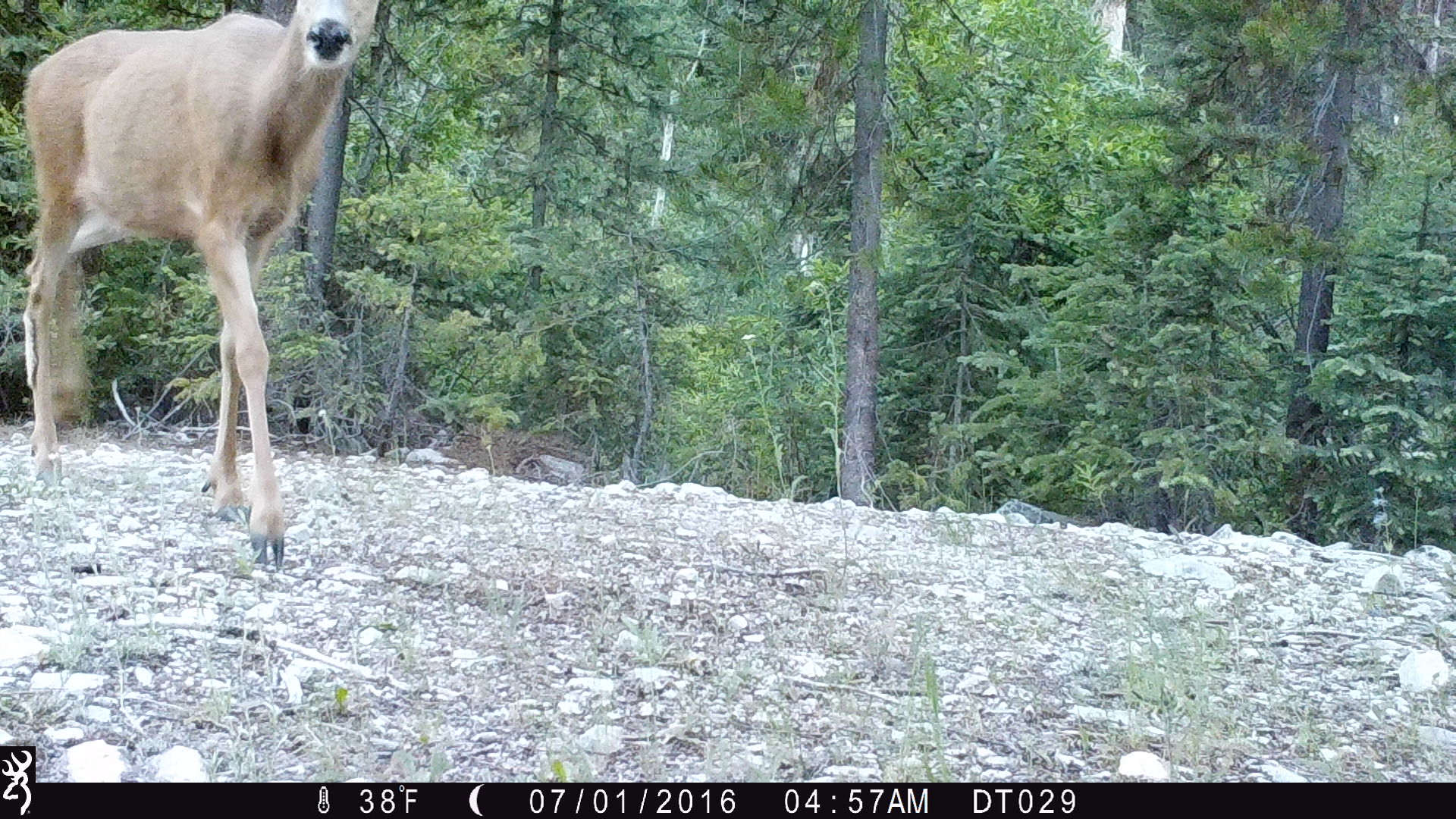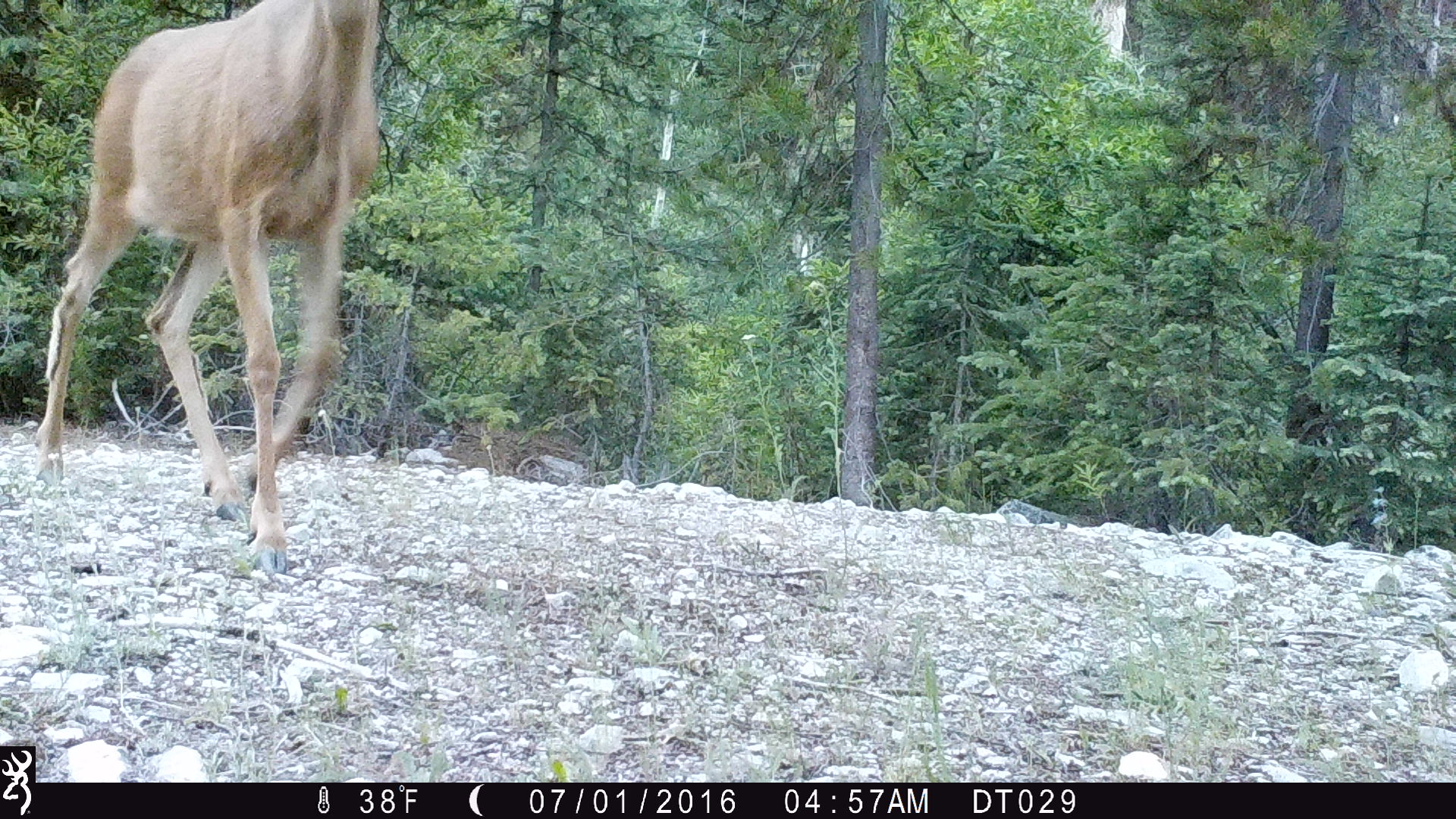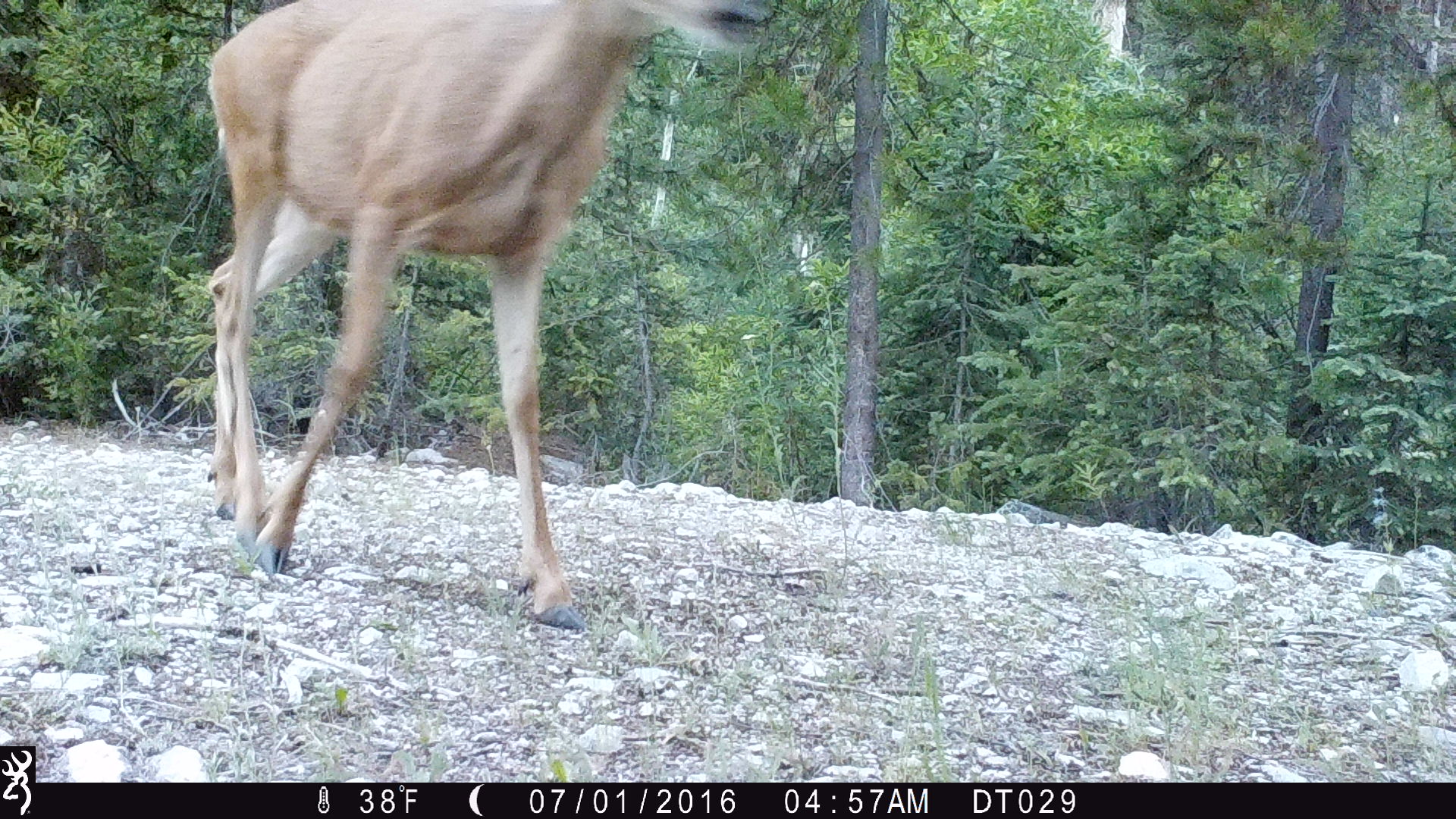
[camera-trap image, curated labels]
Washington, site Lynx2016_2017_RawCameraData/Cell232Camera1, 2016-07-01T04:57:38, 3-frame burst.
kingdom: Animalia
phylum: Chordata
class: Mammalia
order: Artiodactyla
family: Cervidae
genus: Odocoileus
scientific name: Odocoileus hemionus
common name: mule deer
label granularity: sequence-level